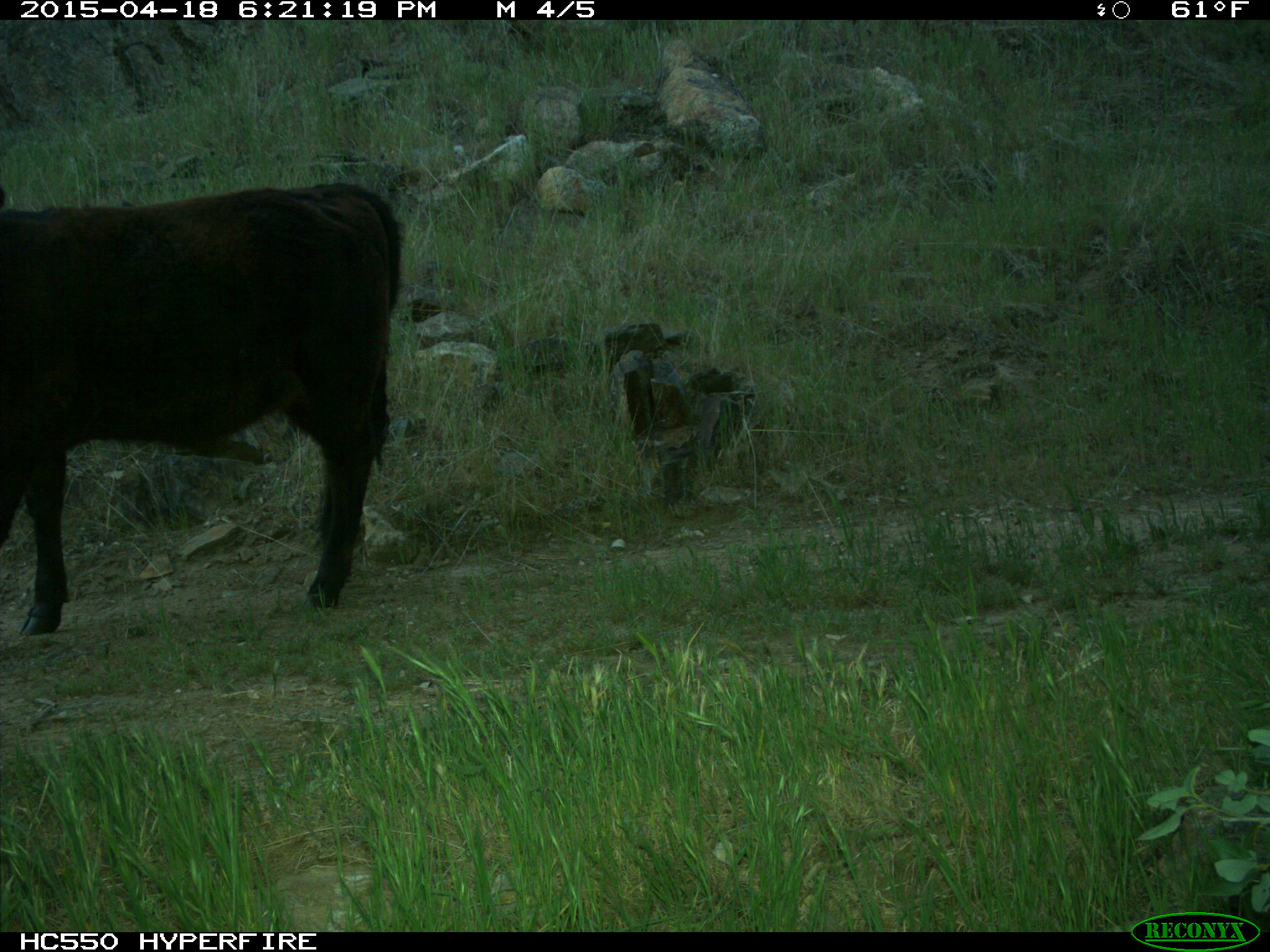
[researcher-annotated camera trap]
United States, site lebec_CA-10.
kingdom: Animalia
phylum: Chordata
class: Mammalia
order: Artiodactyla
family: Bovidae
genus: Bos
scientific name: Bos taurus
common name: domestic cow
Bos taurus (domestic cow).